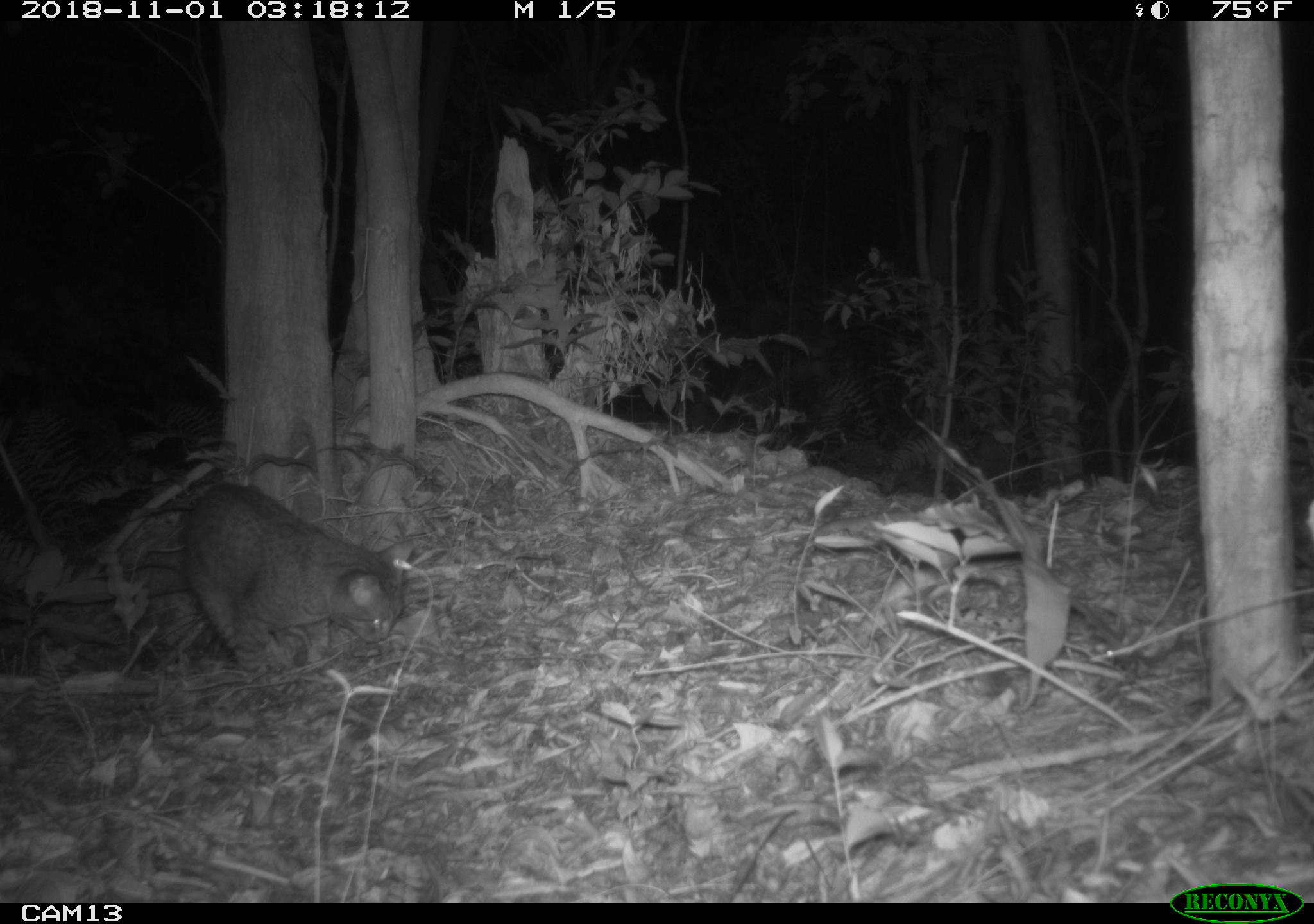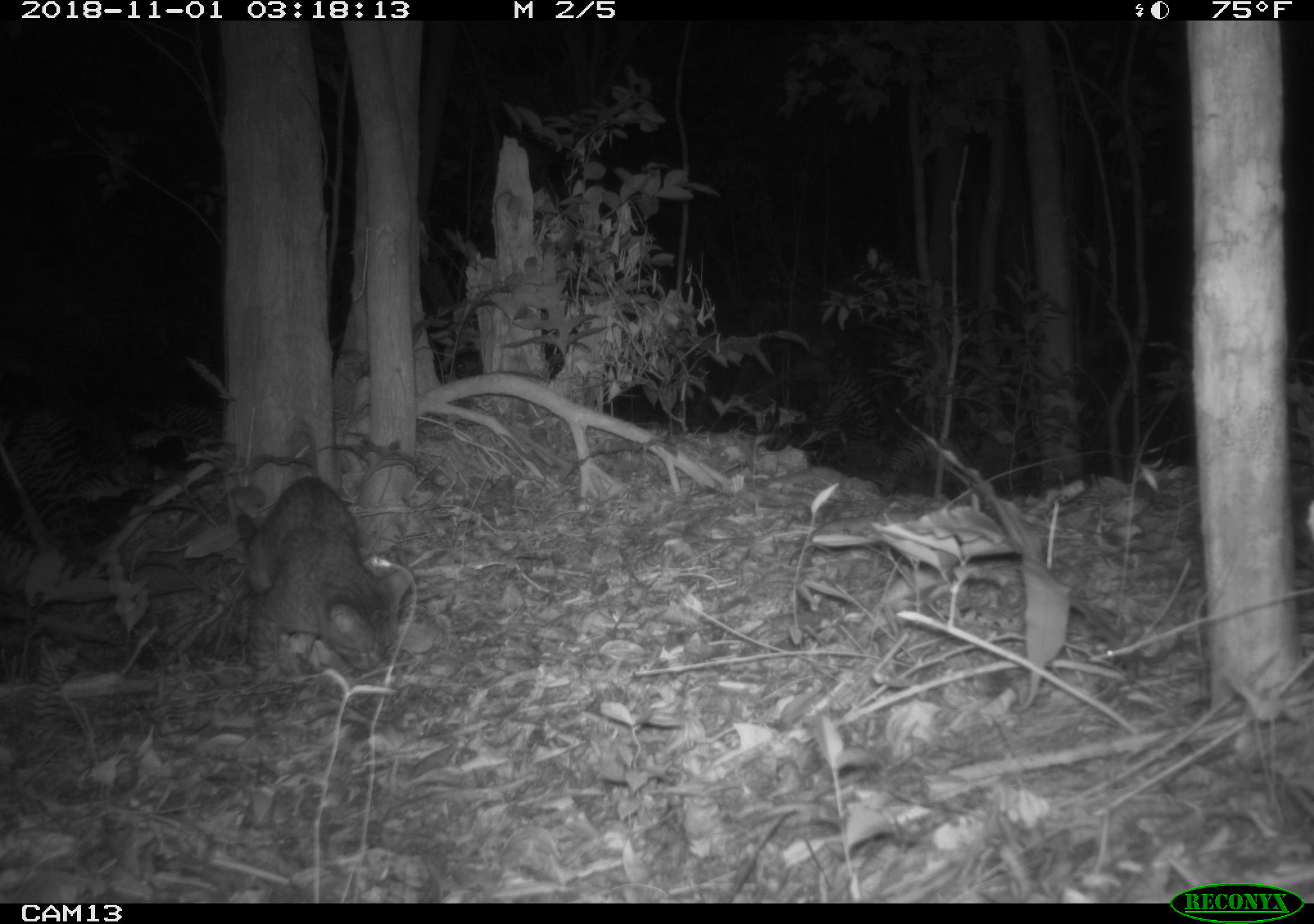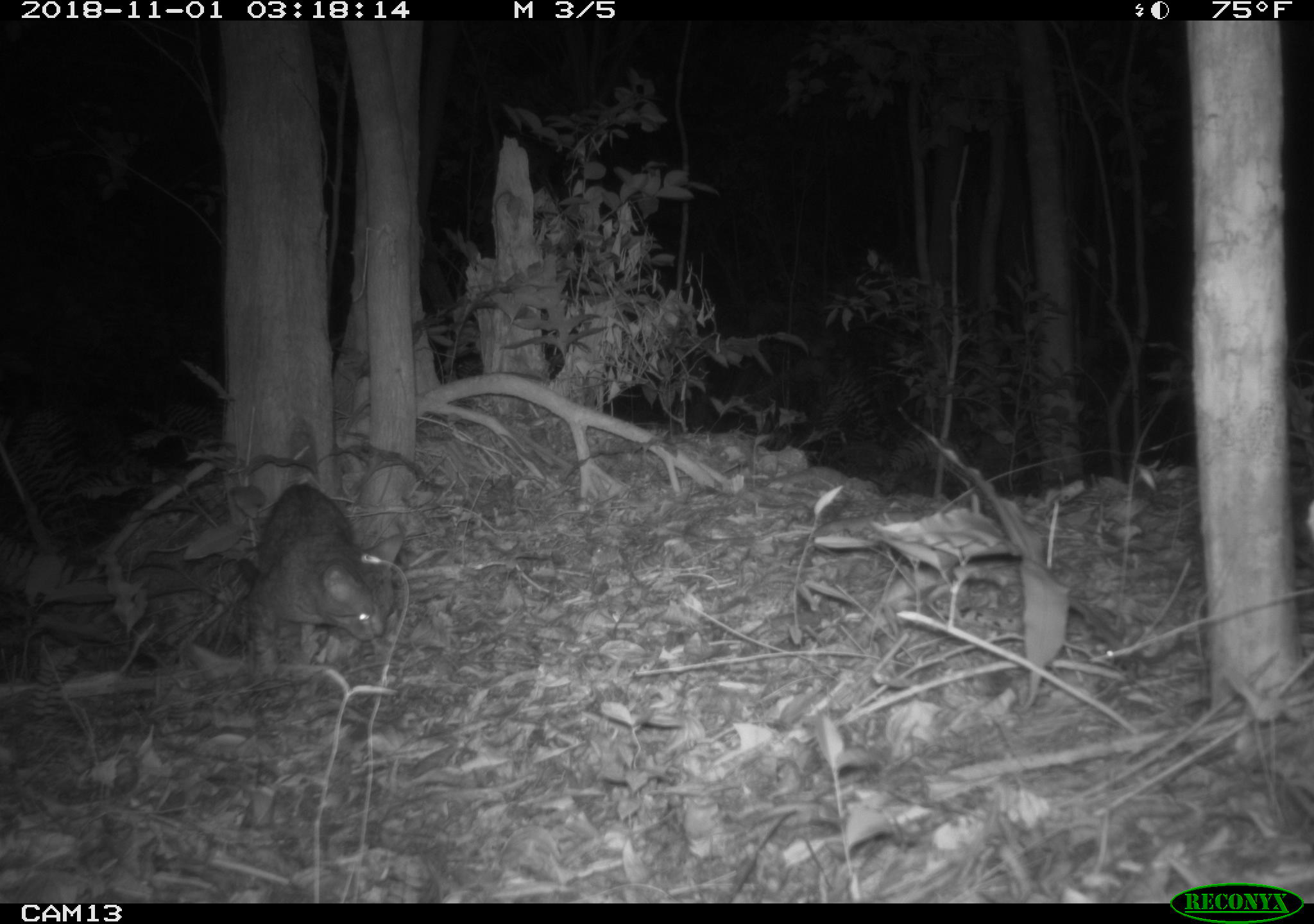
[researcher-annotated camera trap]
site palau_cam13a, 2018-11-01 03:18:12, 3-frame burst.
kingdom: Animalia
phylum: Chordata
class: Mammalia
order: Carnivora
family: Felidae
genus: Felis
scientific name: Felis catus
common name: cat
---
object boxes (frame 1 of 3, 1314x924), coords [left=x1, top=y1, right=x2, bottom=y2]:
cat: [left=171, top=478, right=408, bottom=667]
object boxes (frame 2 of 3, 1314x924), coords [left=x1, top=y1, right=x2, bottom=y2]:
cat: [left=230, top=469, right=412, bottom=671]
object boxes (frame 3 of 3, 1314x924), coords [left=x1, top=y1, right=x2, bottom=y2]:
cat: [left=235, top=477, right=394, bottom=662]